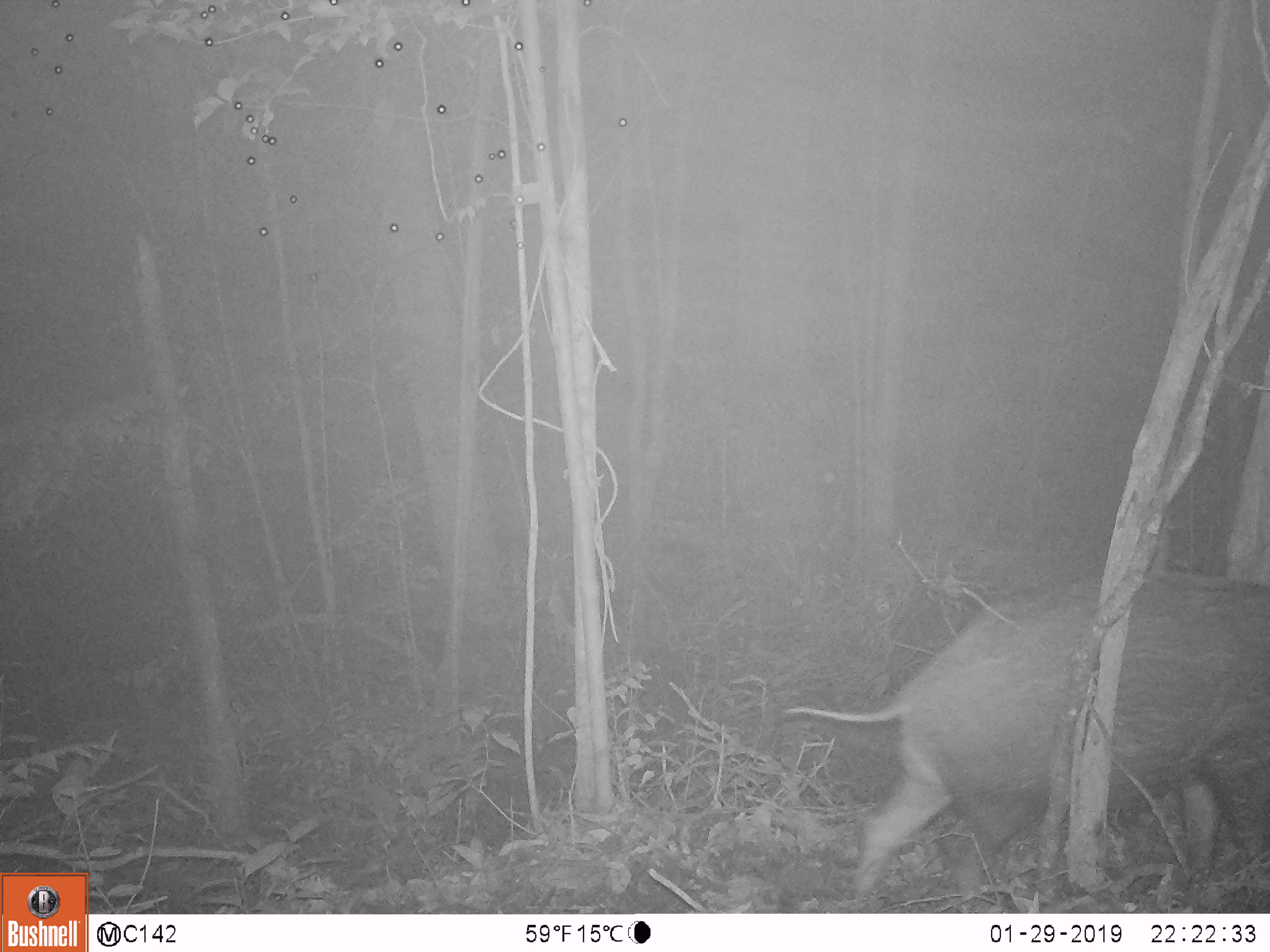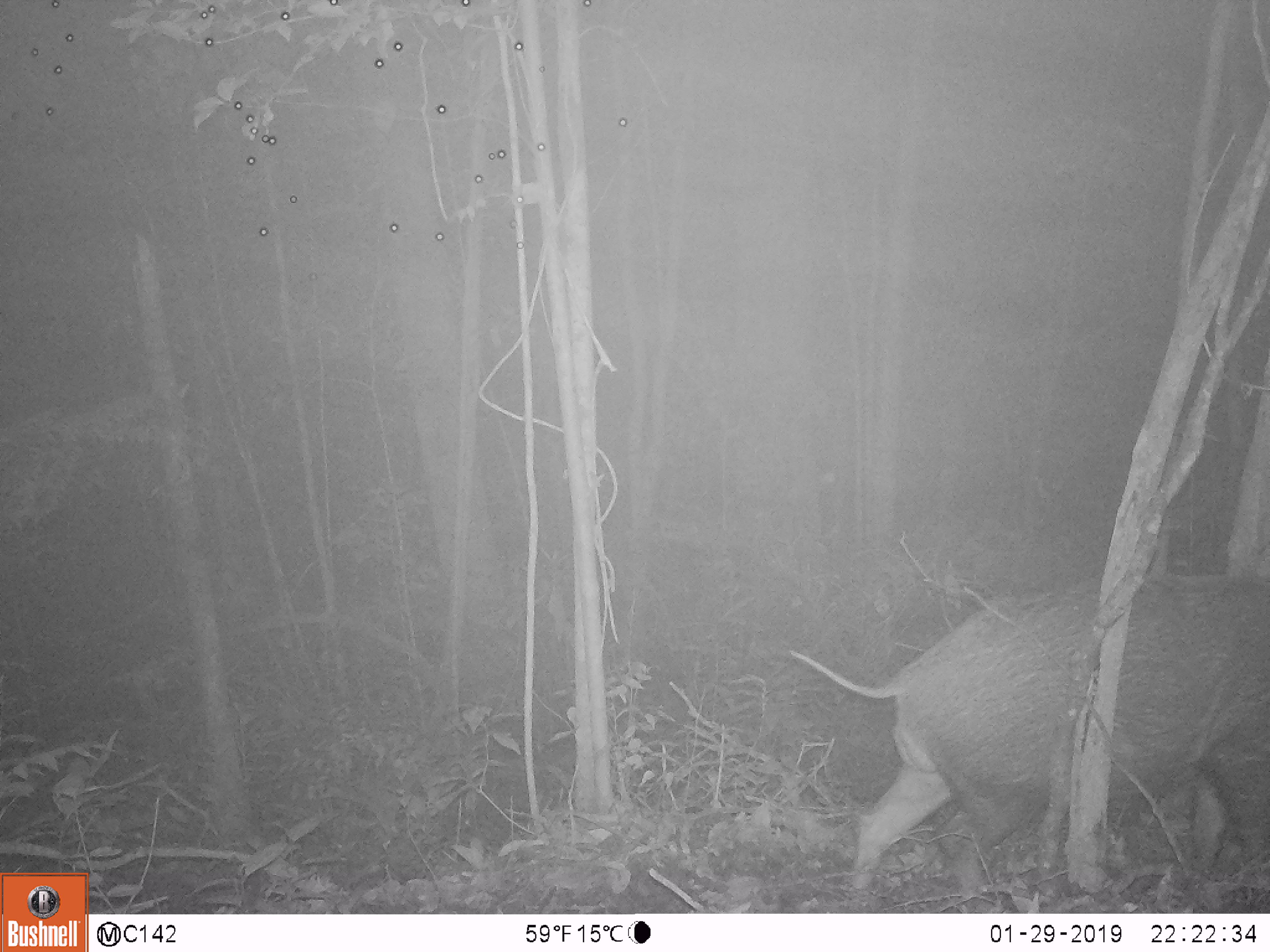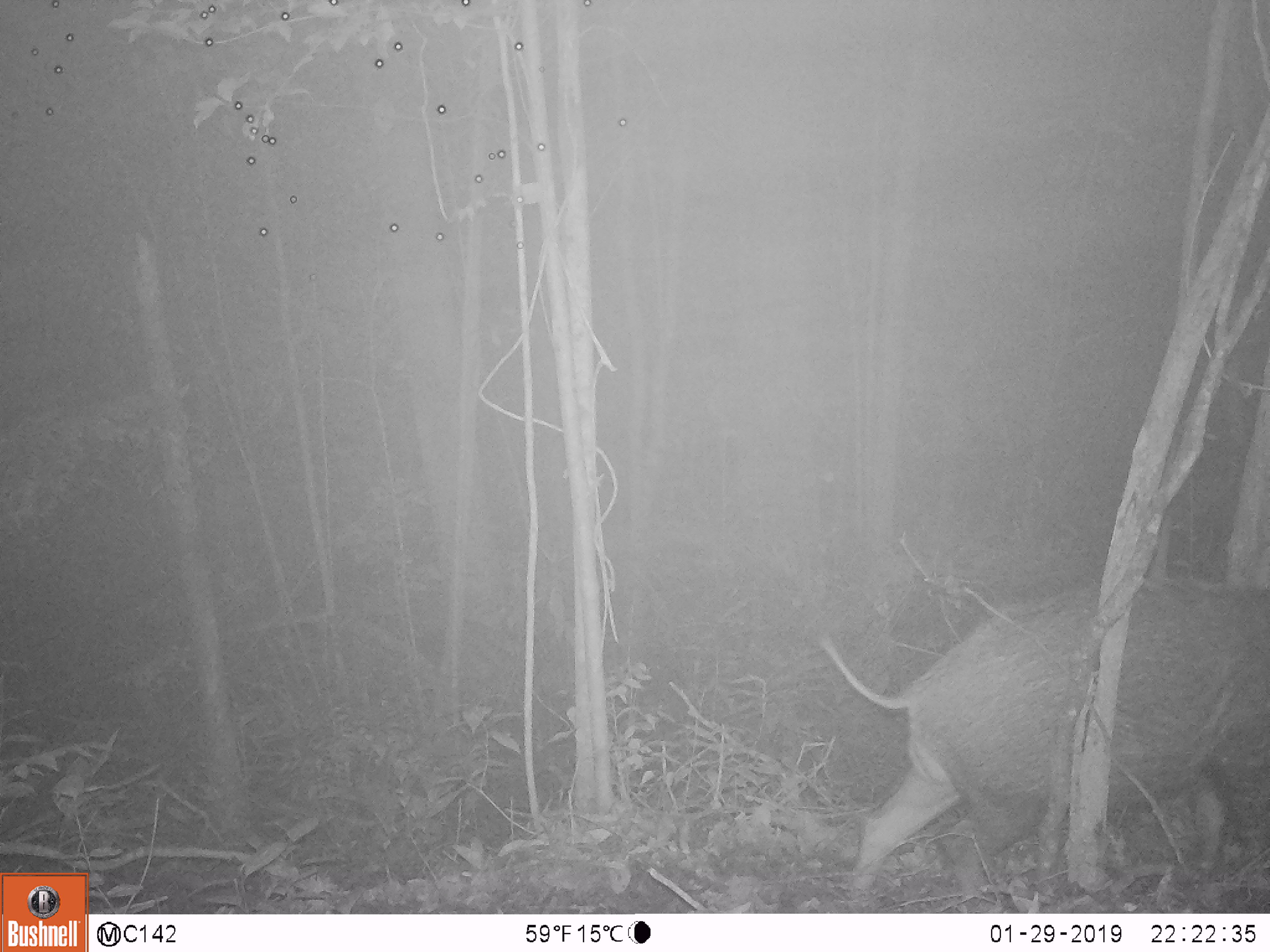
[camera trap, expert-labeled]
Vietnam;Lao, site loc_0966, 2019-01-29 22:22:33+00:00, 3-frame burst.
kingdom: Animalia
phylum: Chordata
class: Mammalia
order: Artiodactyla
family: Suidae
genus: Sus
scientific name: Sus scrofa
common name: eurasian wild pig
Eurasian wild pig (Sus scrofa). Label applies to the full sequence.